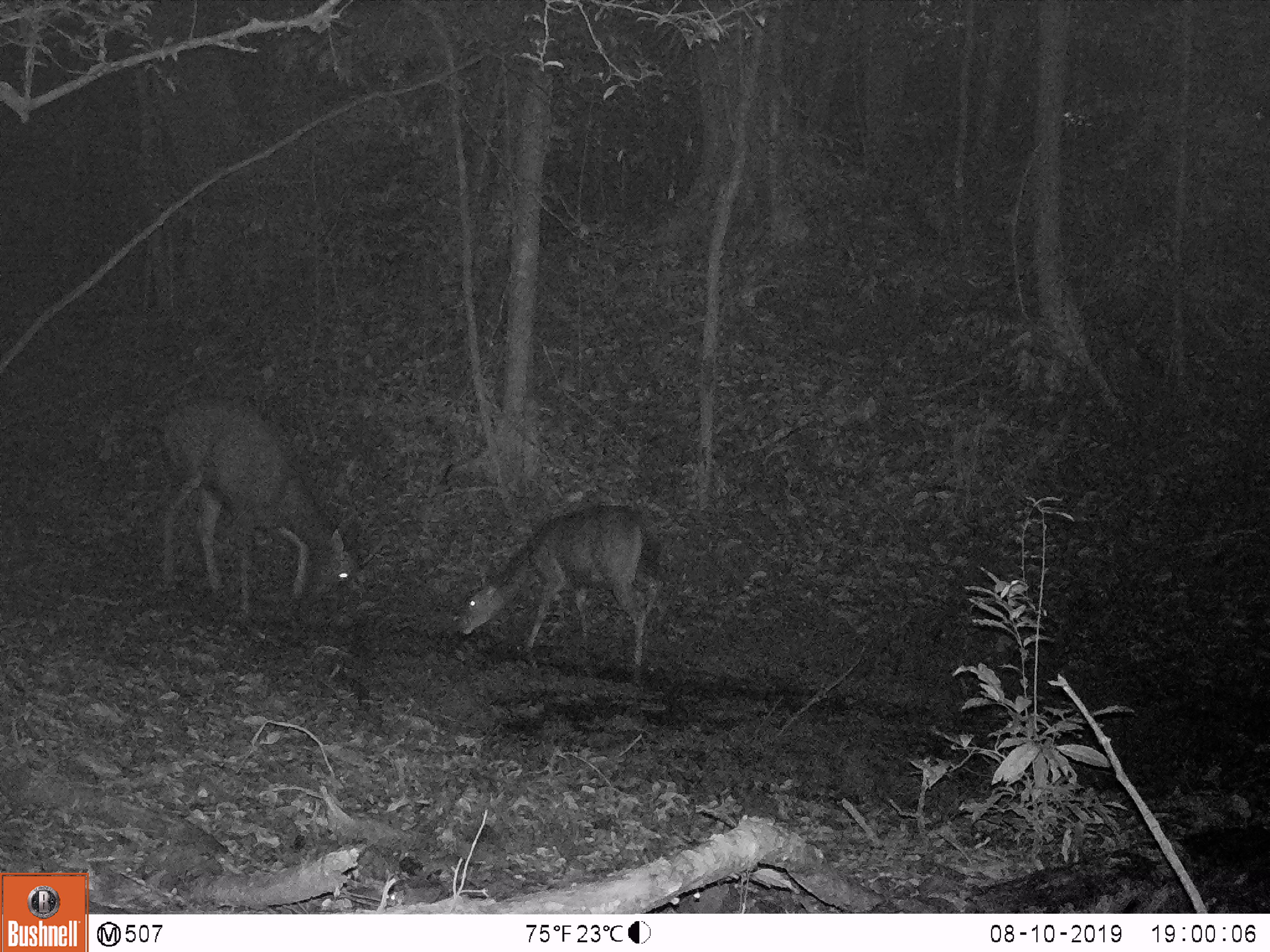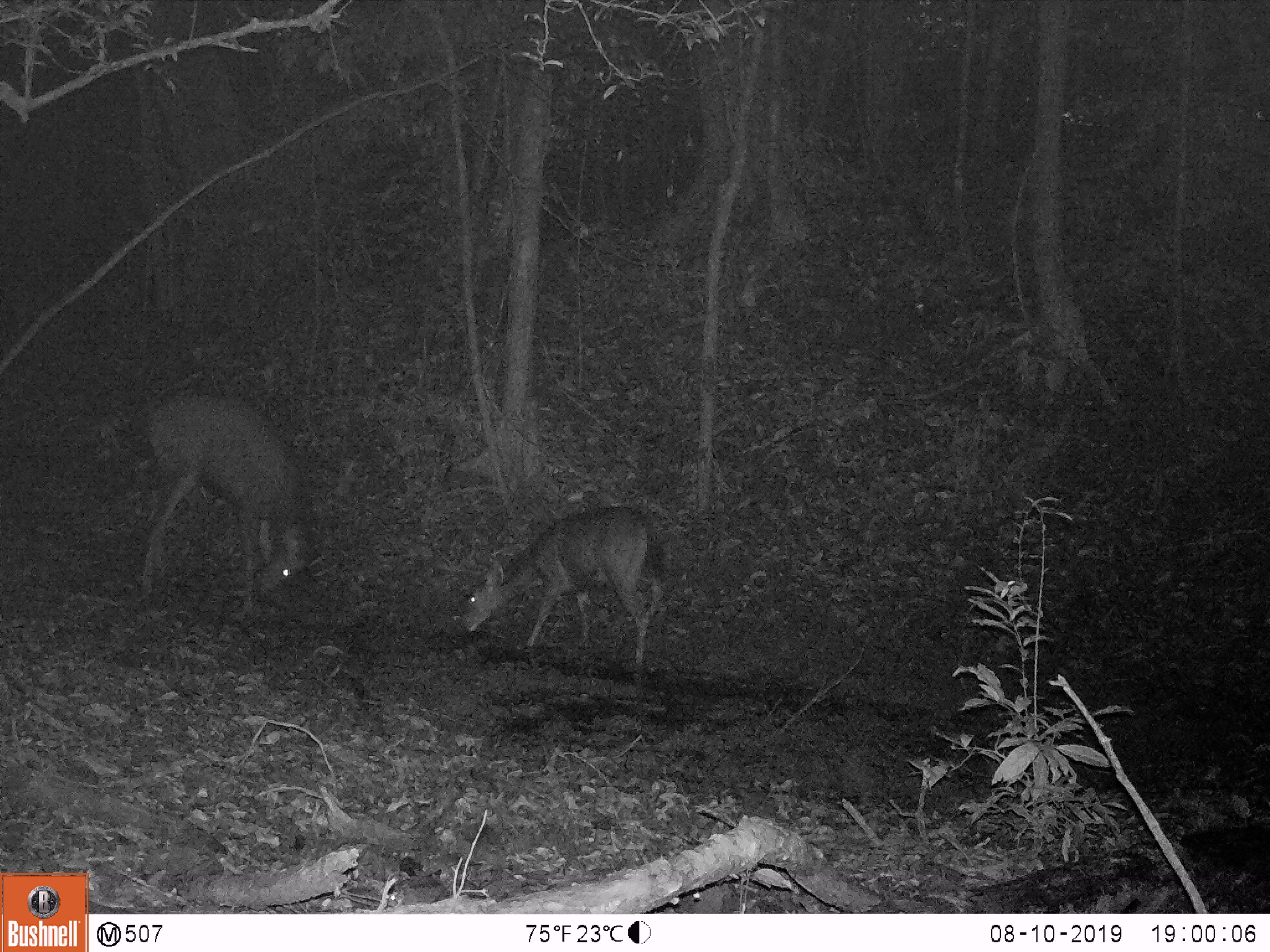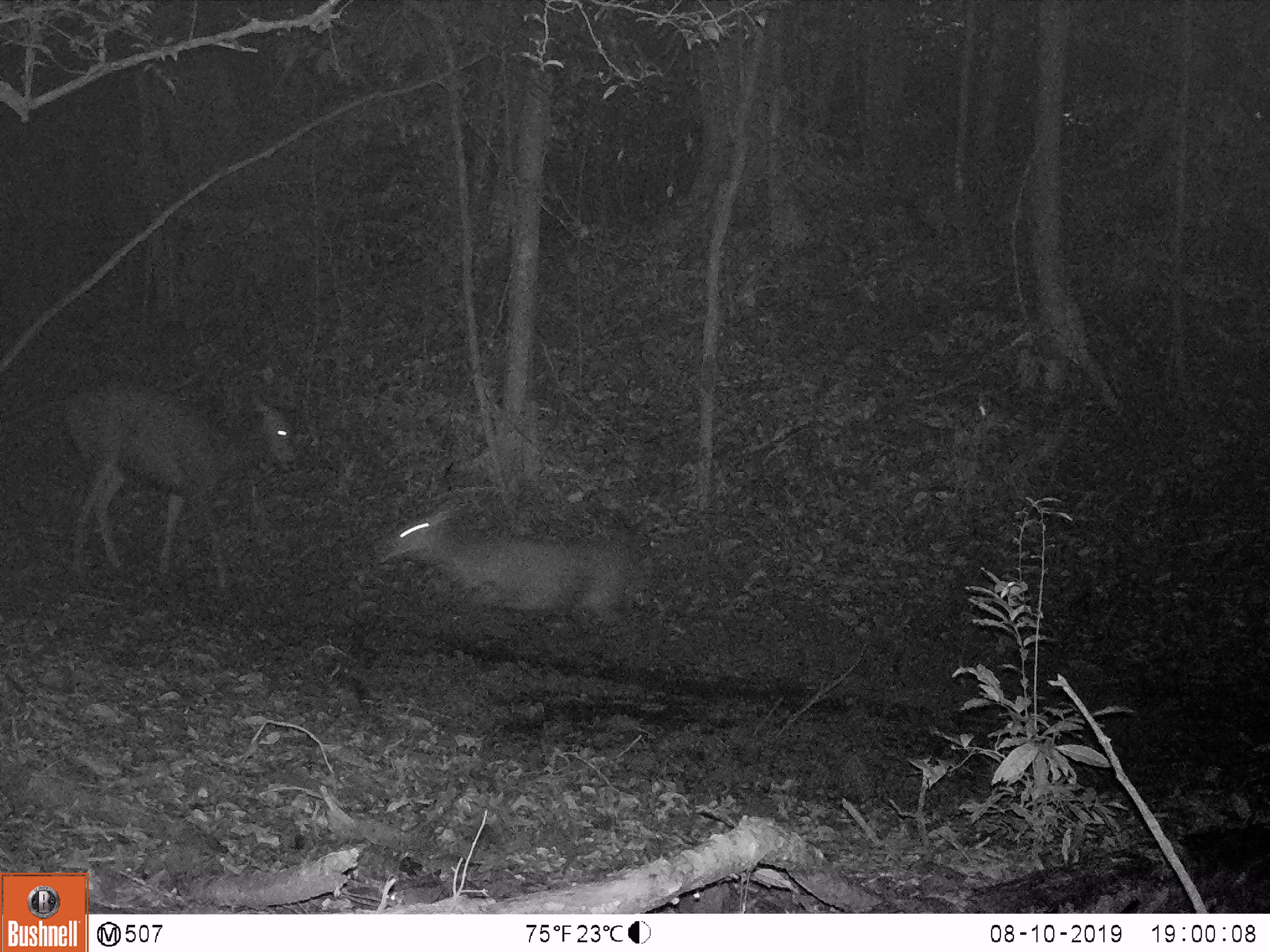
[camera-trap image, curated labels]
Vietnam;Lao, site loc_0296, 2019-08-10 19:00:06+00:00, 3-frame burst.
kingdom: Animalia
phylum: Chordata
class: Mammalia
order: Artiodactyla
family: Cervidae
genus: Rusa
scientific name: Rusa unicolor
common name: sambar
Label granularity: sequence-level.